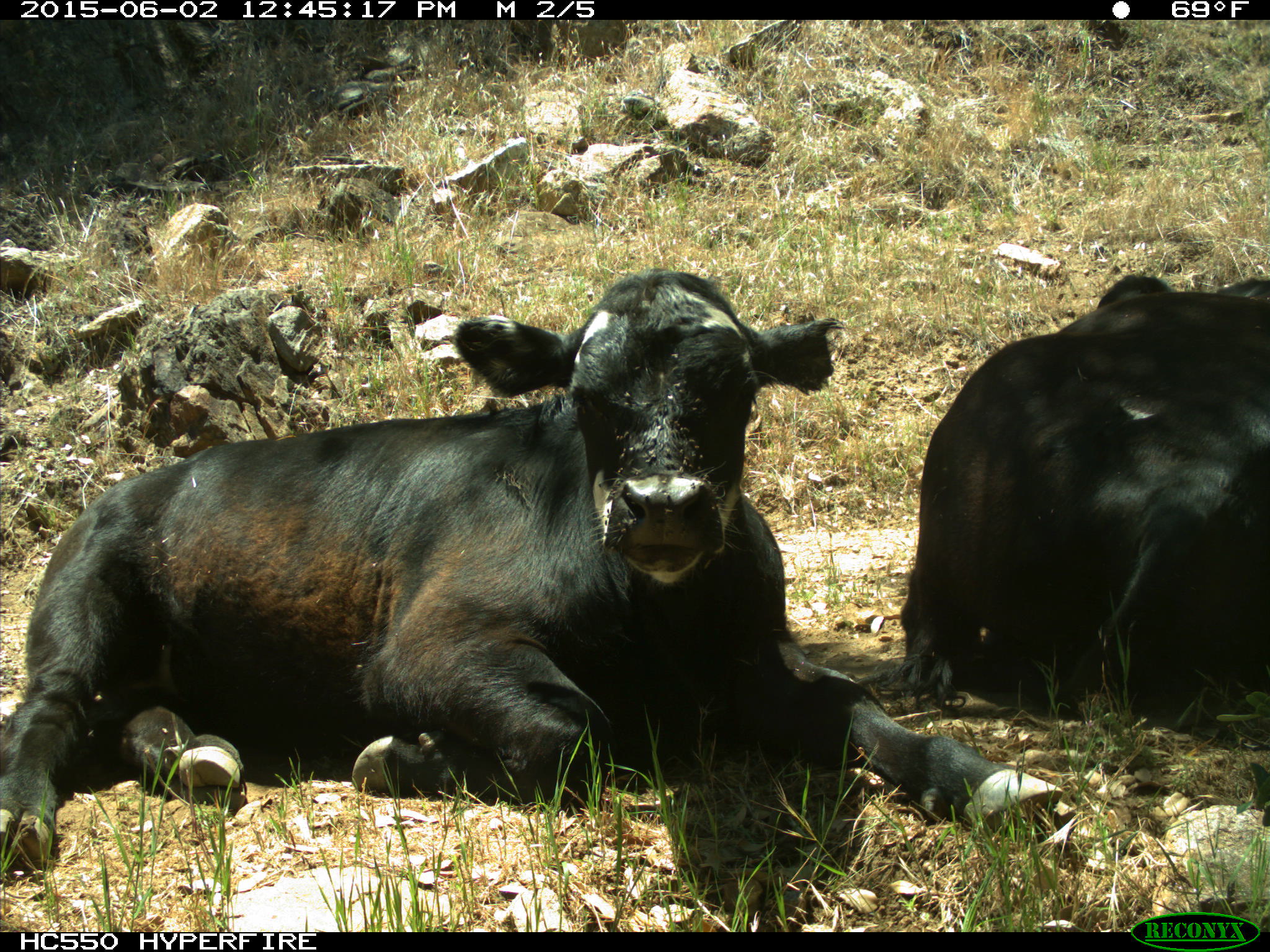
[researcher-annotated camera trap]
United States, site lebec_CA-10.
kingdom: Animalia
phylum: Chordata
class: Mammalia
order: Artiodactyla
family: Bovidae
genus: Bos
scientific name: Bos taurus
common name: domestic cow